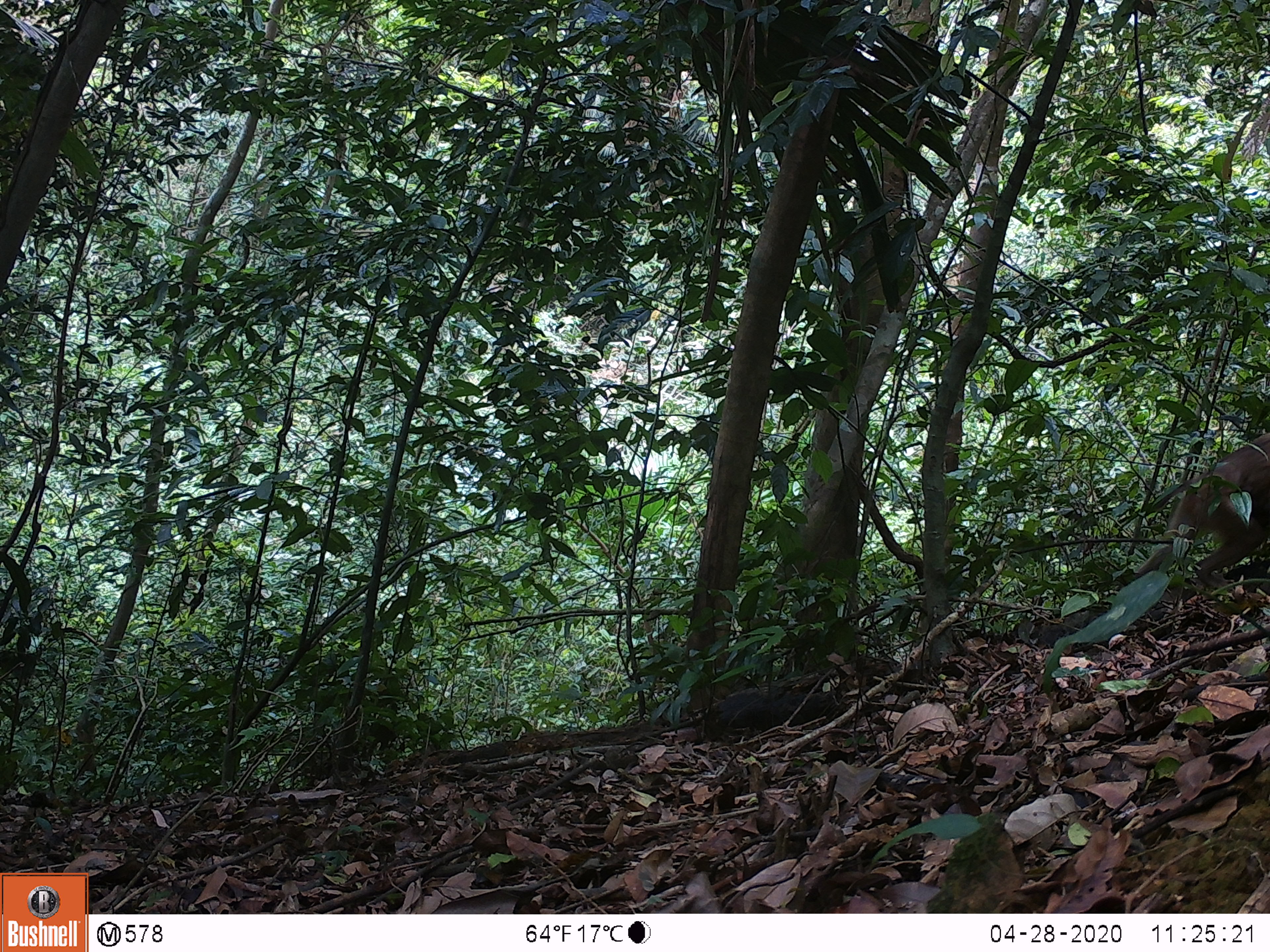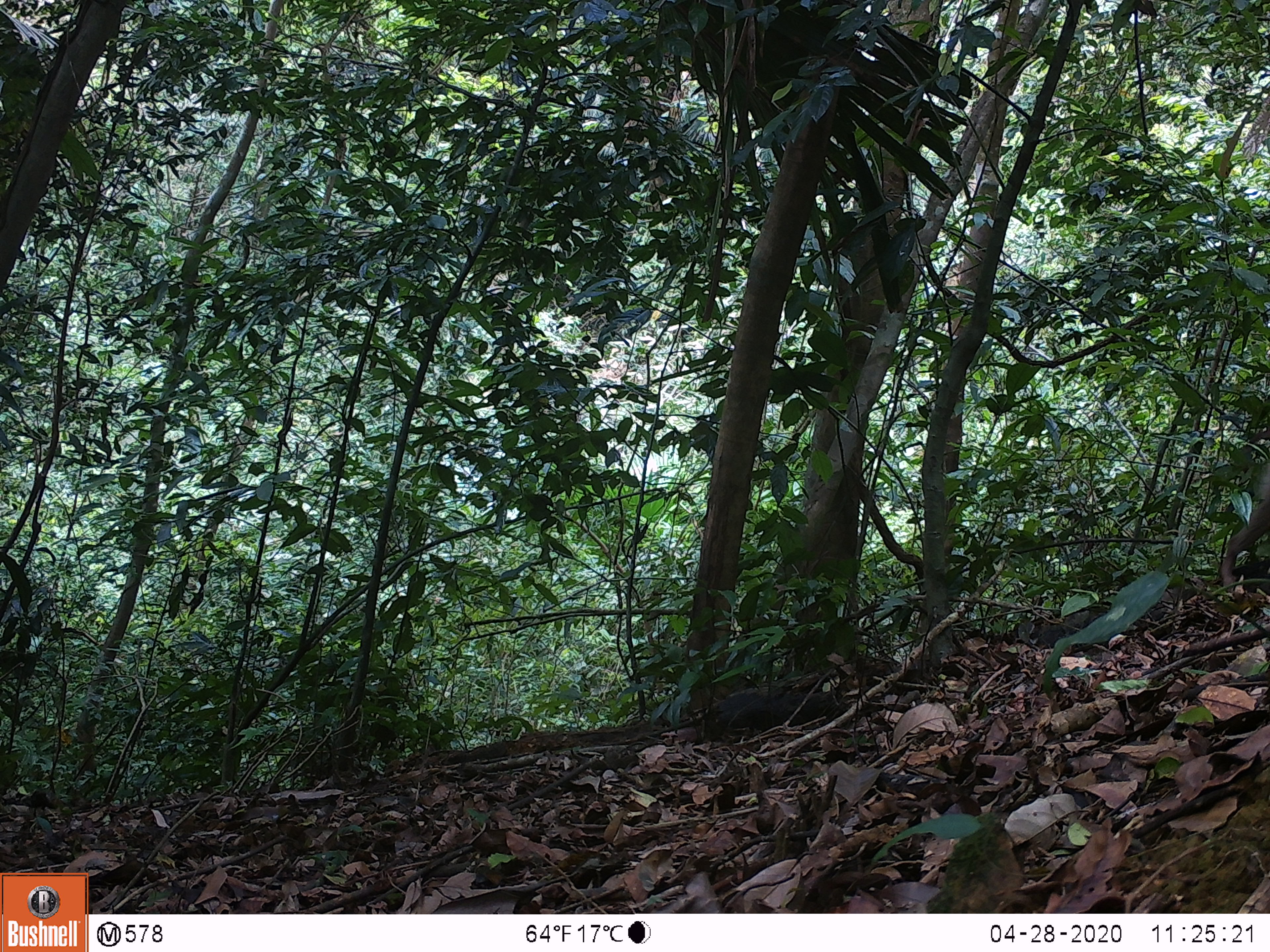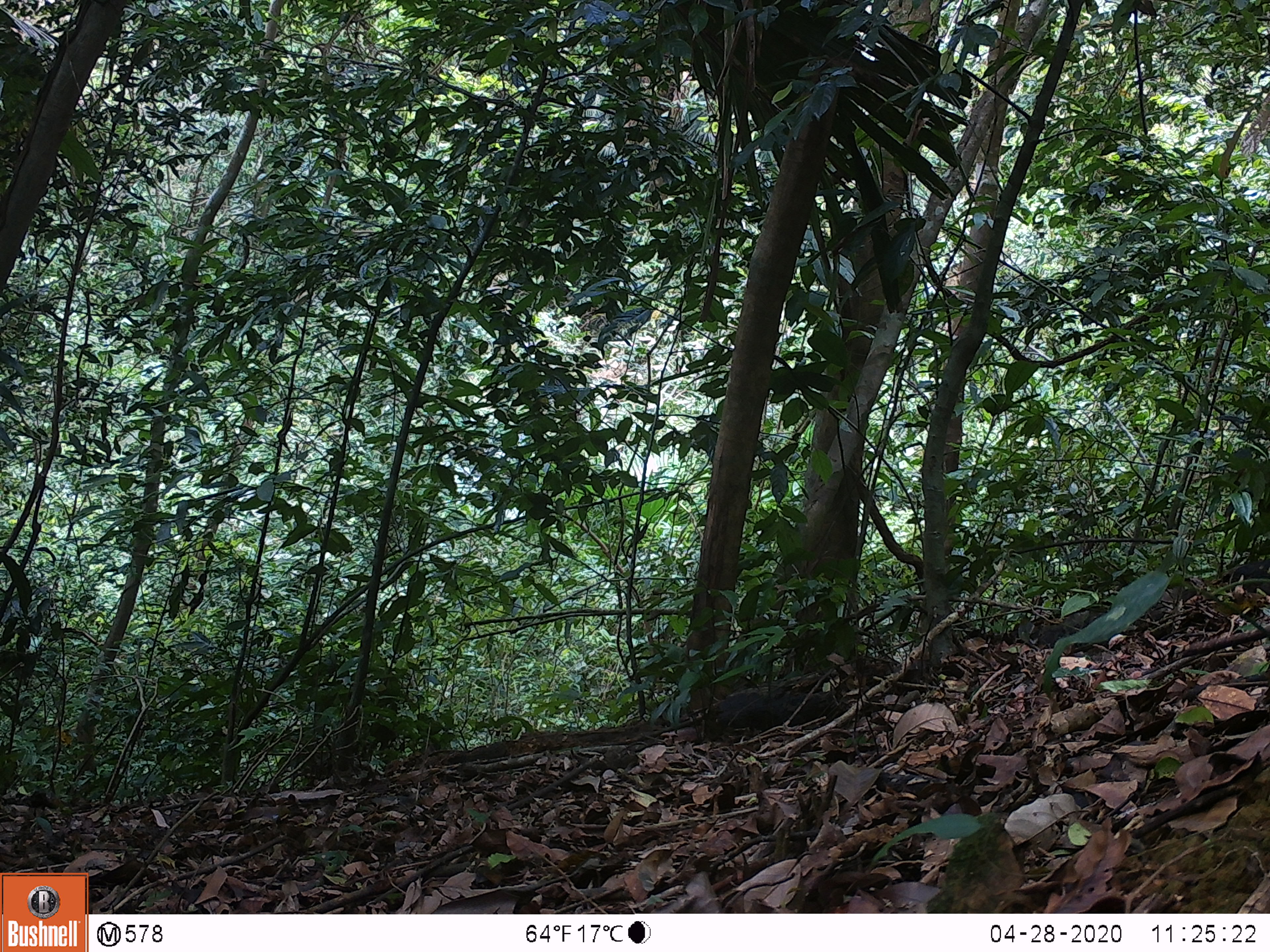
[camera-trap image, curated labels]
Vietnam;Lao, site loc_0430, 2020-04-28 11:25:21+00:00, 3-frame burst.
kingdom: Animalia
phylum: Chordata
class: Mammalia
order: Primates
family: Cercopithecidae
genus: Macaca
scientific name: Macaca nemestrina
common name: pig-tailed macaque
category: pig tailed macaque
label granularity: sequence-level